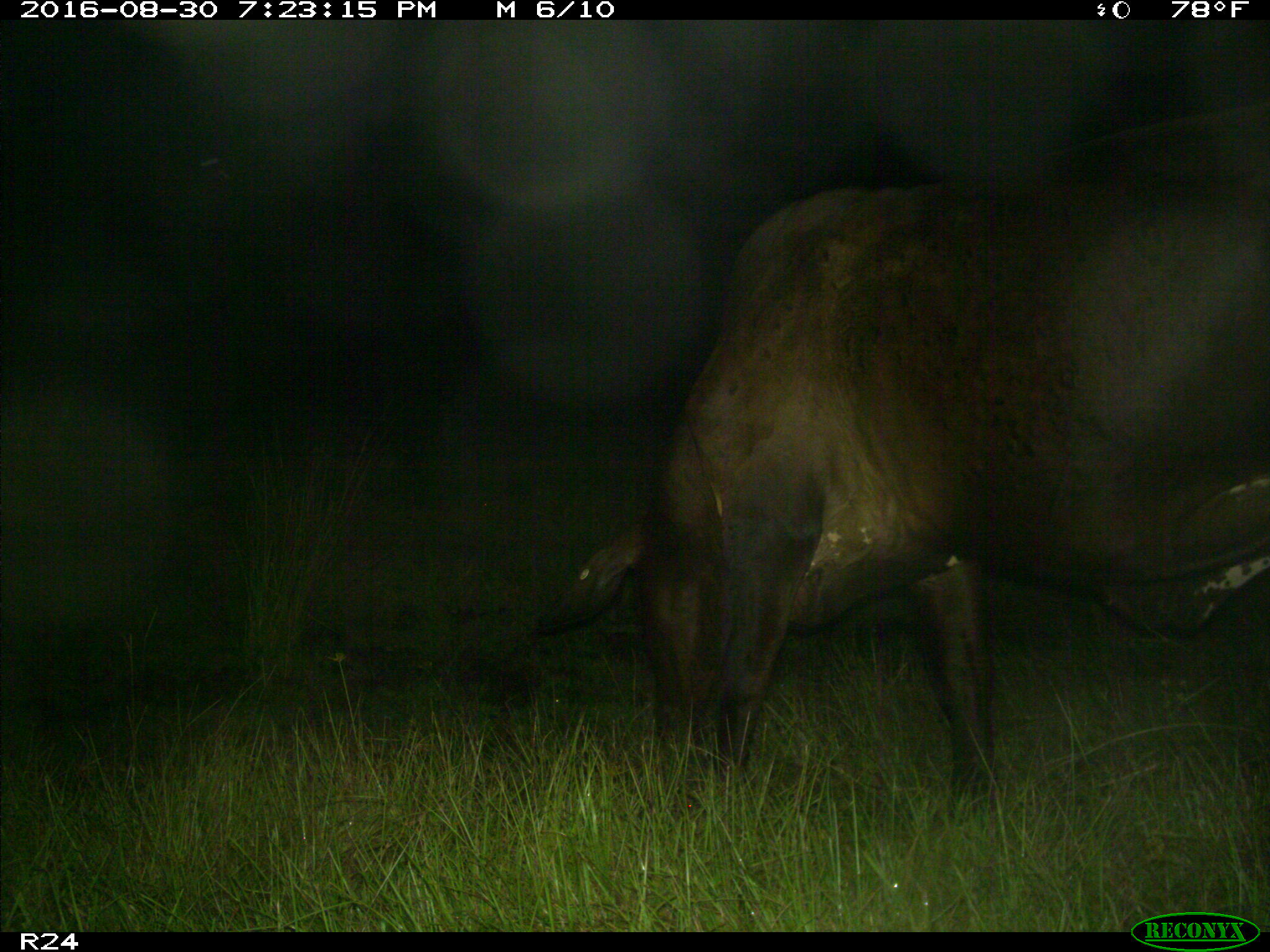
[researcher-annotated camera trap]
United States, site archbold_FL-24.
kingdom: Animalia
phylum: Chordata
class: Mammalia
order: Artiodactyla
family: Bovidae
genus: Bos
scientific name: Bos taurus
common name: domestic cow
Bos taurus (domestic cow).